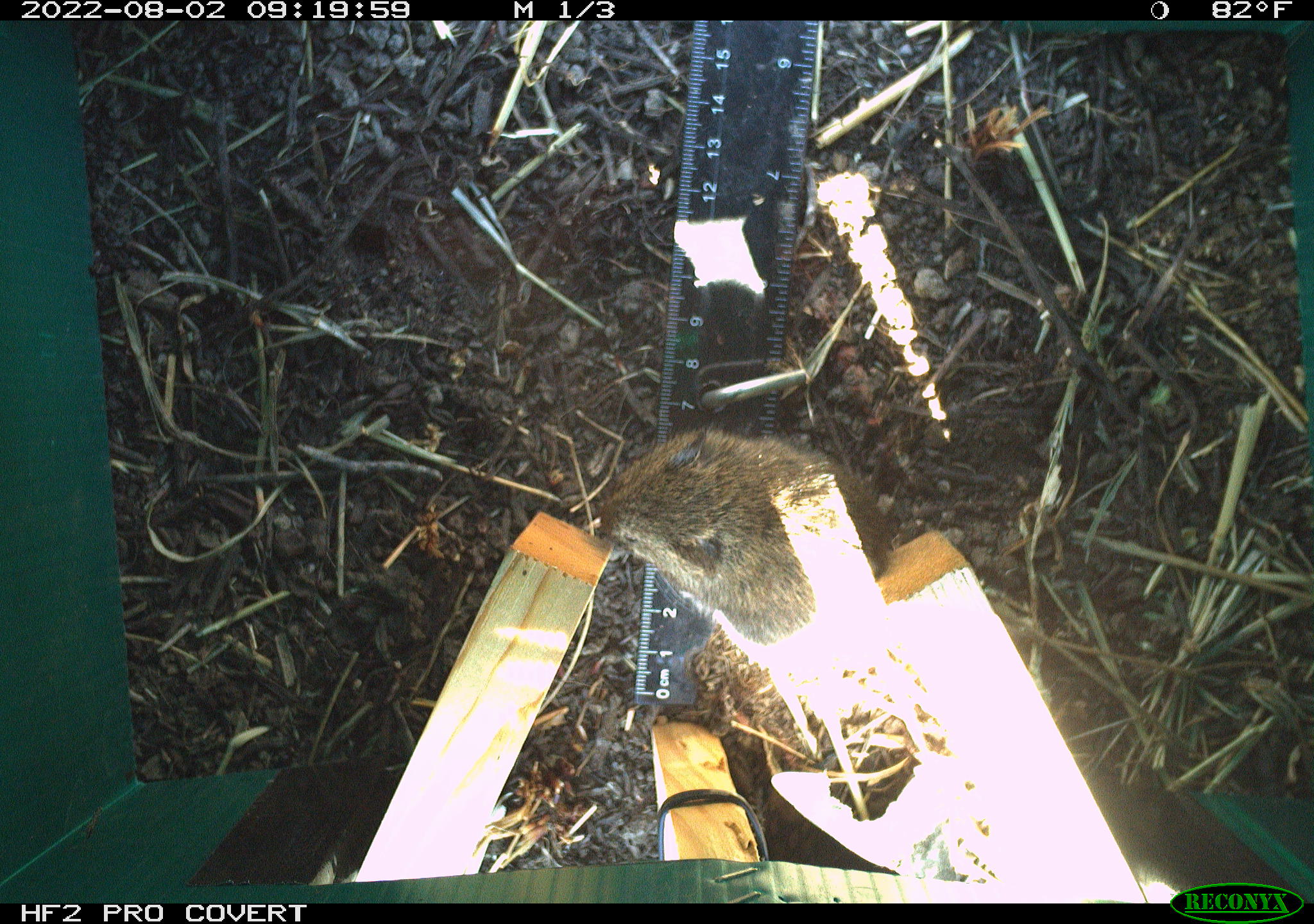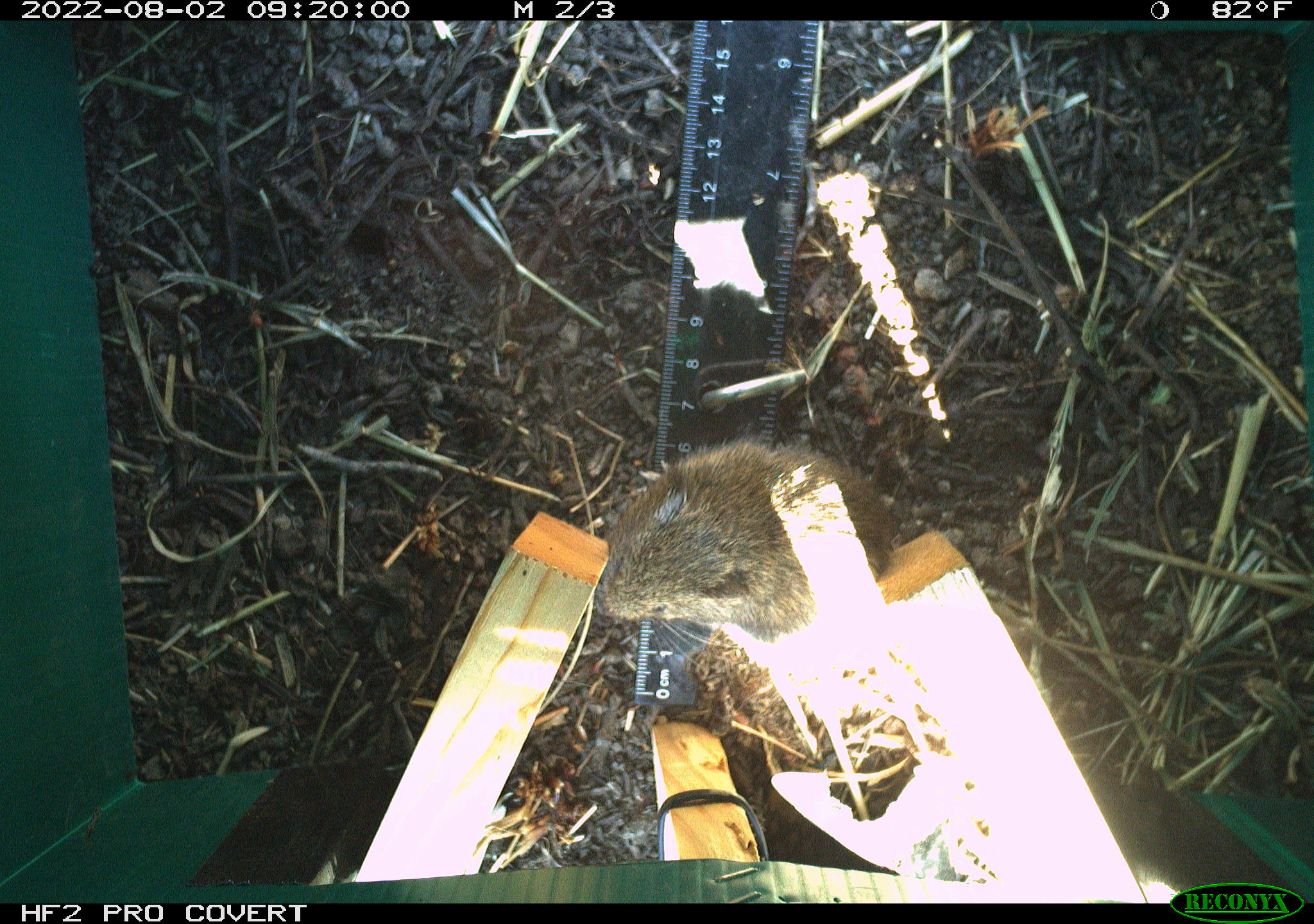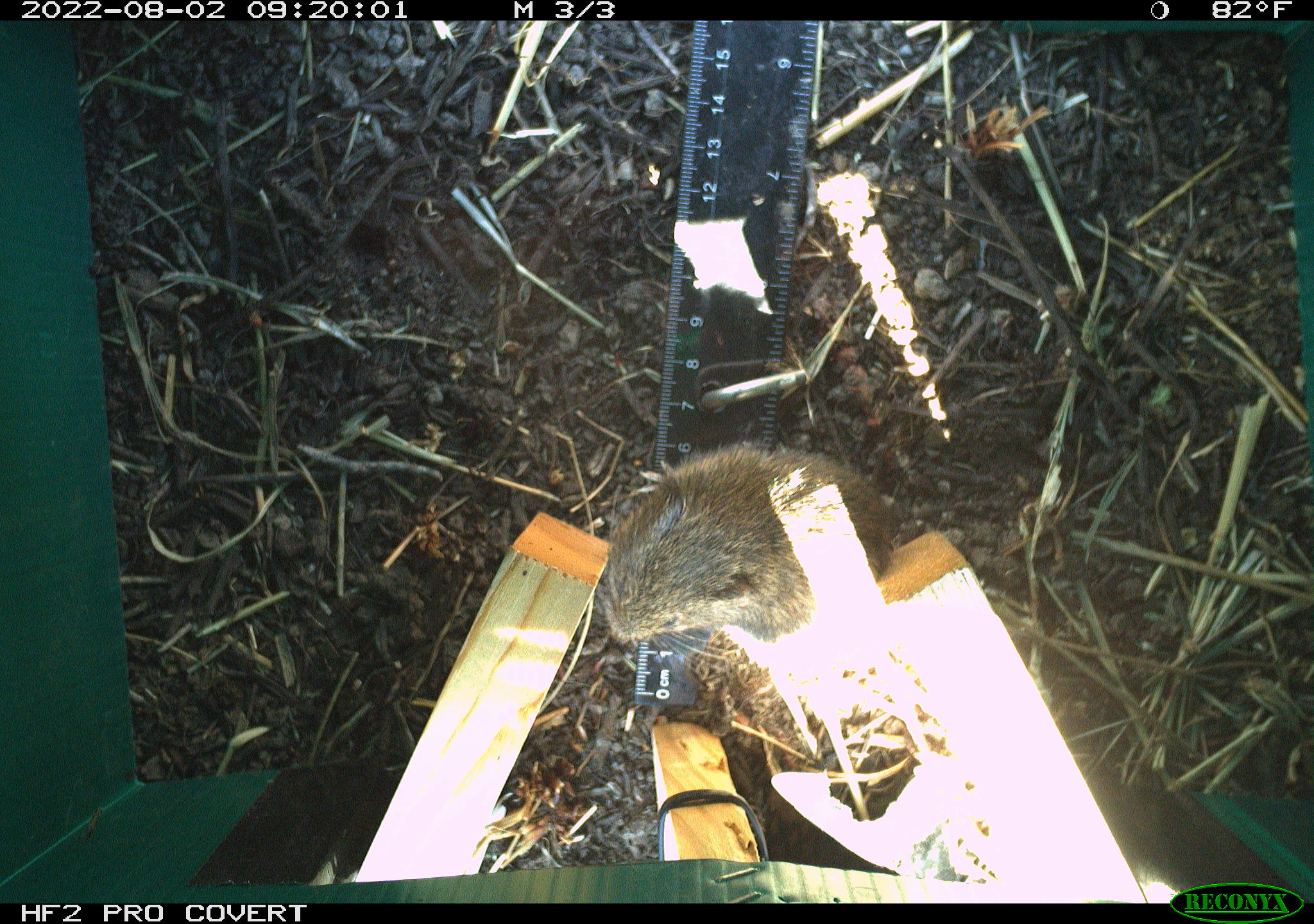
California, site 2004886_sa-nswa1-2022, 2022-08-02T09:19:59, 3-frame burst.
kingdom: Animalia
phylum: Chordata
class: Mammalia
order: Rodentia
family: Cricetidae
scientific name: Cricetidae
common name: hamsters, voles, lemmings, and allies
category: cricetidae family